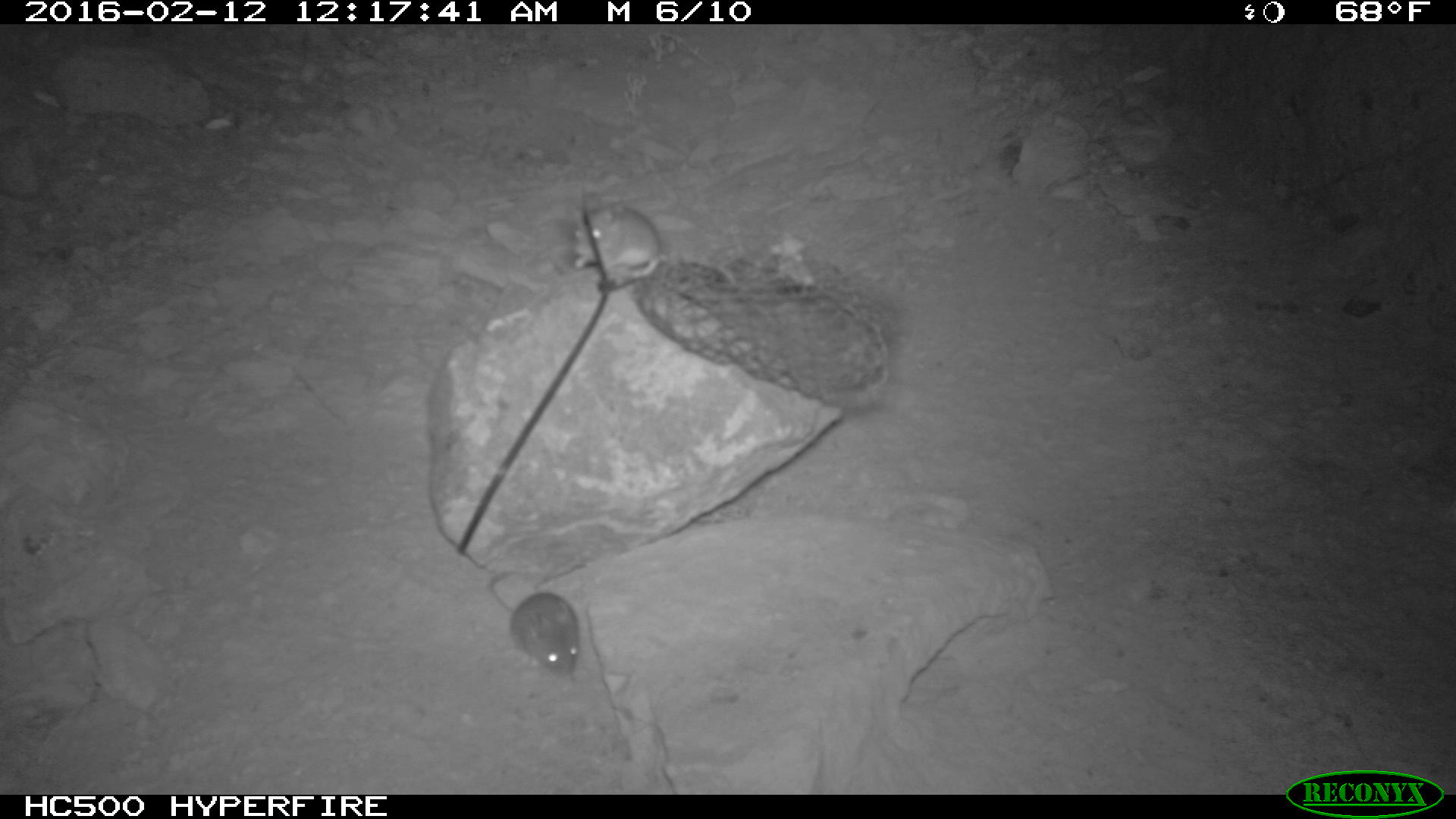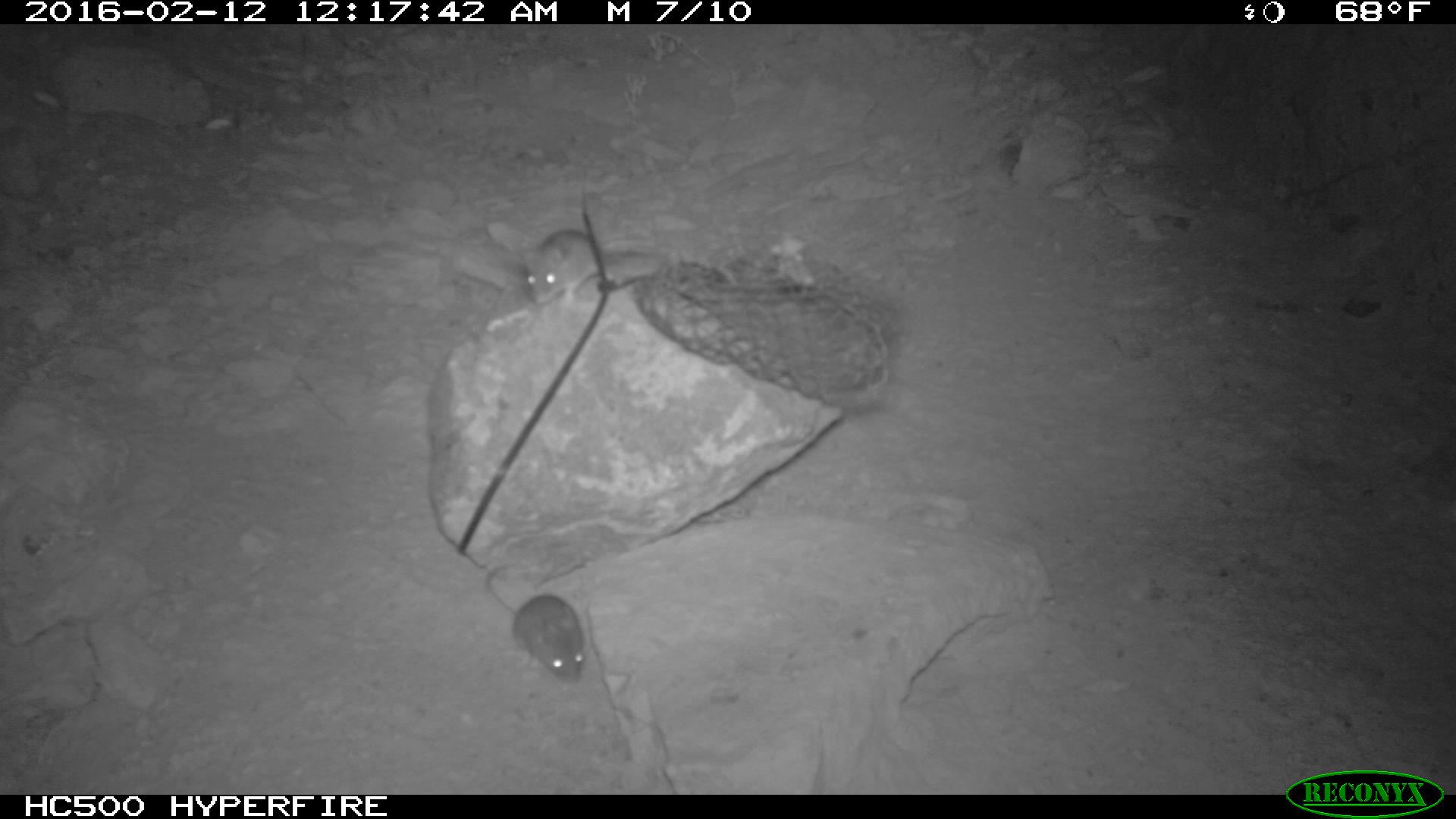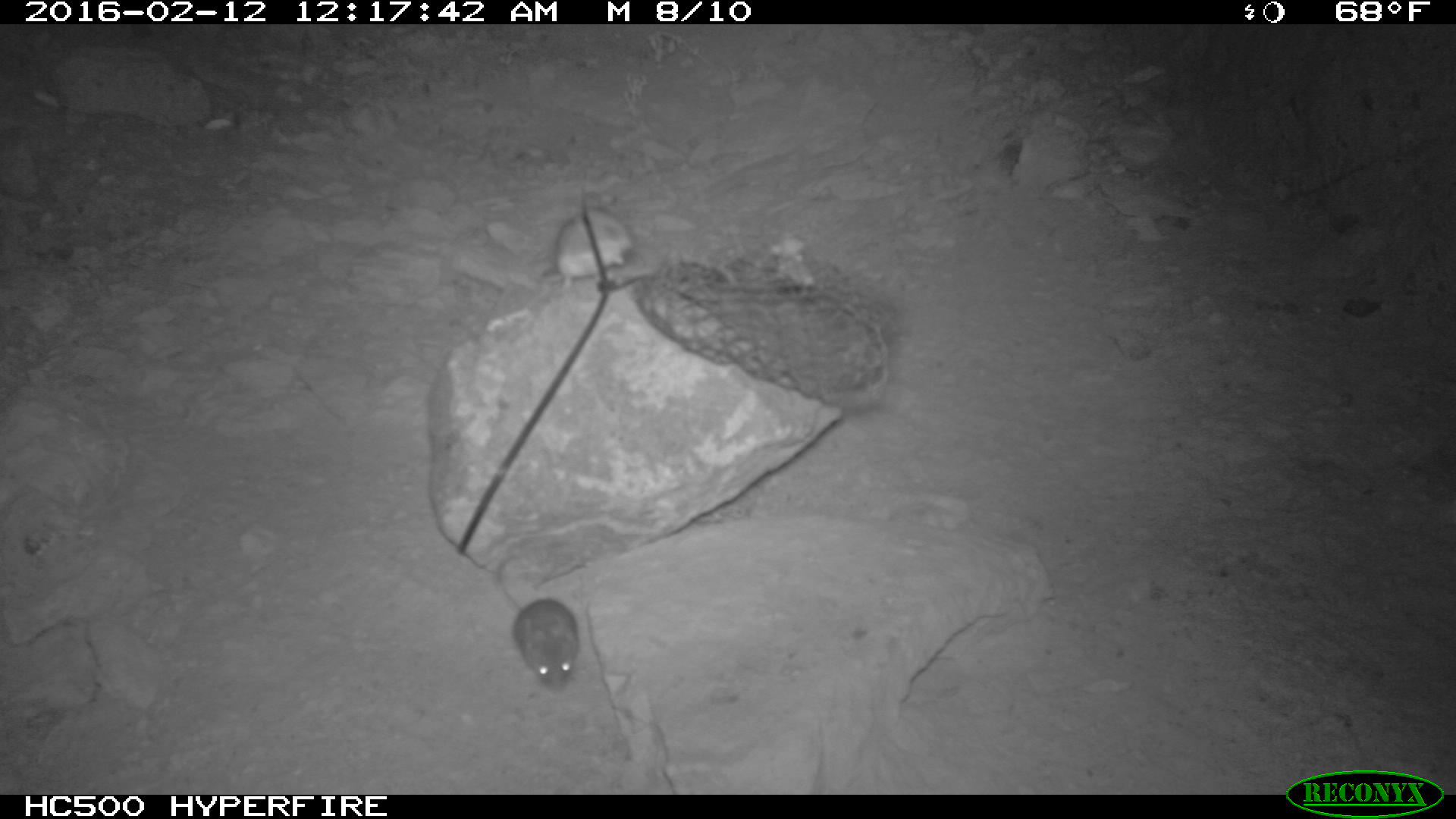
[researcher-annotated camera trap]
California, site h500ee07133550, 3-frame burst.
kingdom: Animalia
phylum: Chordata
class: Mammalia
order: Rodentia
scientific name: Rodentia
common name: rodent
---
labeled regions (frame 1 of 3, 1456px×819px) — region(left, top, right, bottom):
rodent: region(487, 572, 579, 679); region(572, 197, 661, 287)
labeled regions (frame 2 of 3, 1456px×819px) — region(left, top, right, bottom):
rodent: region(481, 559, 585, 689); region(526, 228, 647, 313)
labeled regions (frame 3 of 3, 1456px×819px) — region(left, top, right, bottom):
rodent: region(494, 547, 579, 690); region(538, 209, 629, 306)